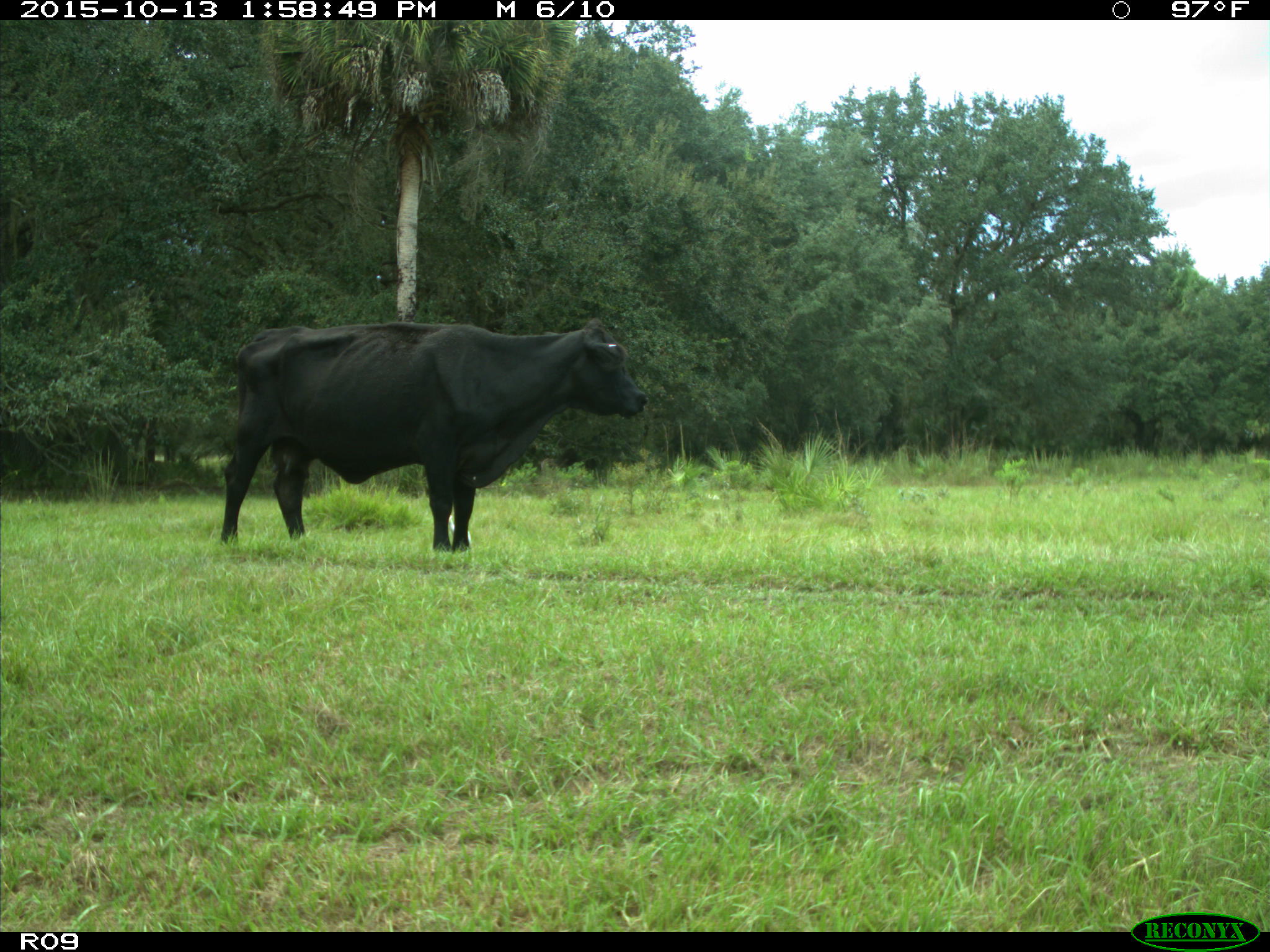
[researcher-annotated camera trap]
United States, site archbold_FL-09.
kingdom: Animalia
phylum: Chordata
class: Mammalia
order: Artiodactyla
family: Bovidae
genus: Bos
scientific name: Bos taurus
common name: domestic cow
Bos taurus (domestic cow).